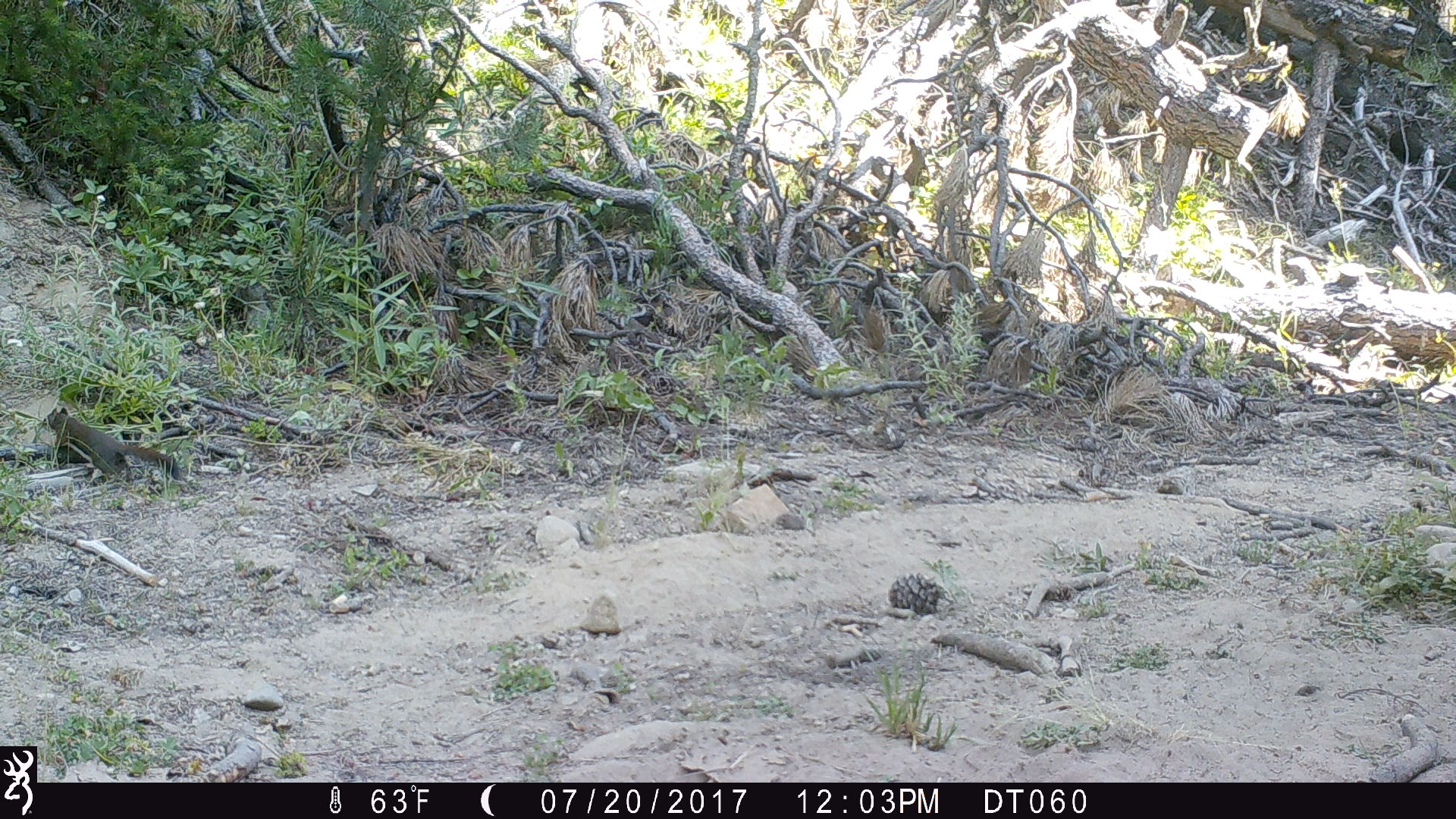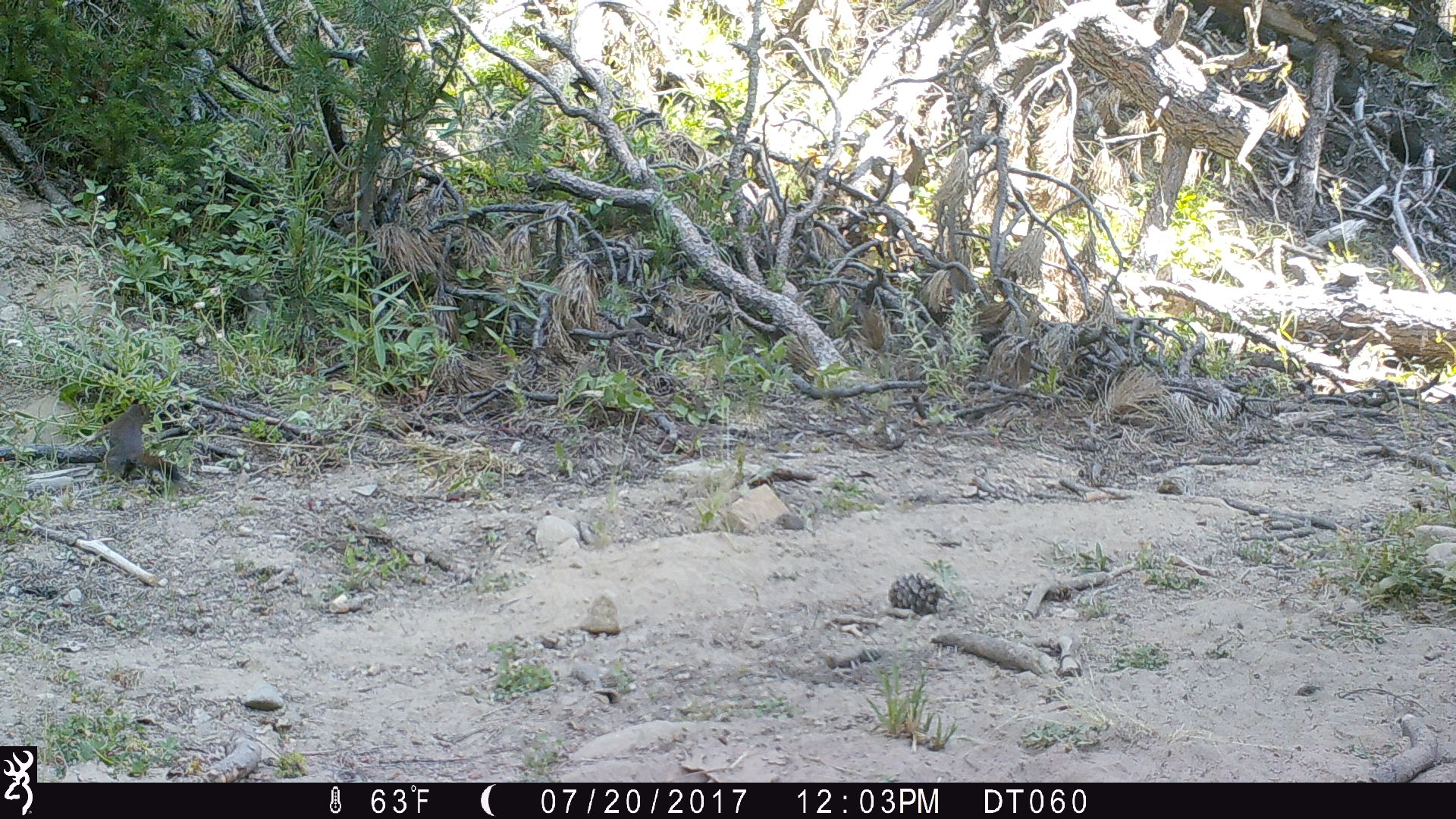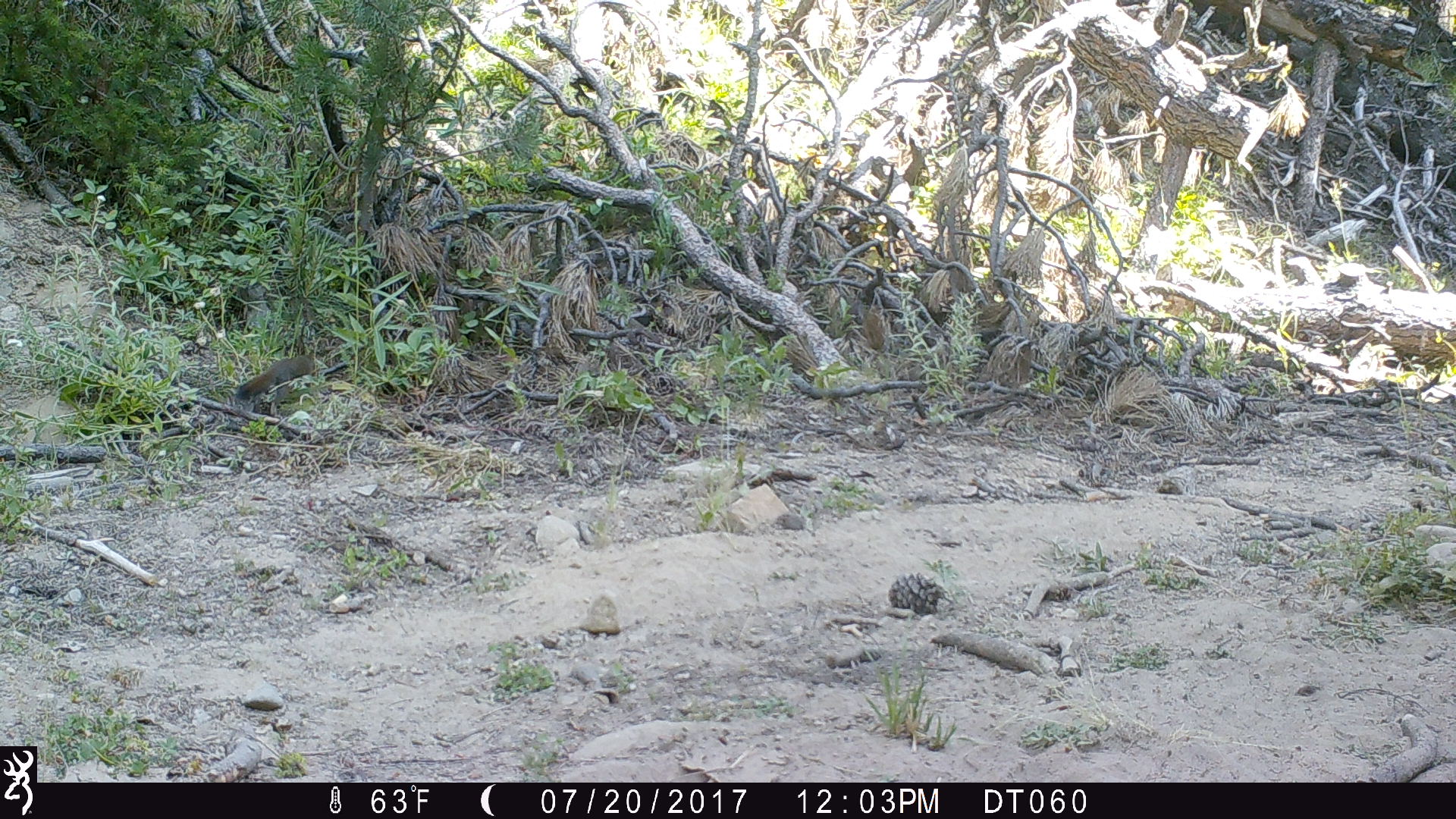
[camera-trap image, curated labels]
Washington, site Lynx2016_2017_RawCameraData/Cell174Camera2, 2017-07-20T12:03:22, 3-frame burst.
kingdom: Animalia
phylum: Chordata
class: Mammalia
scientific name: Mammalia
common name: small mammal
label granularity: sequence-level